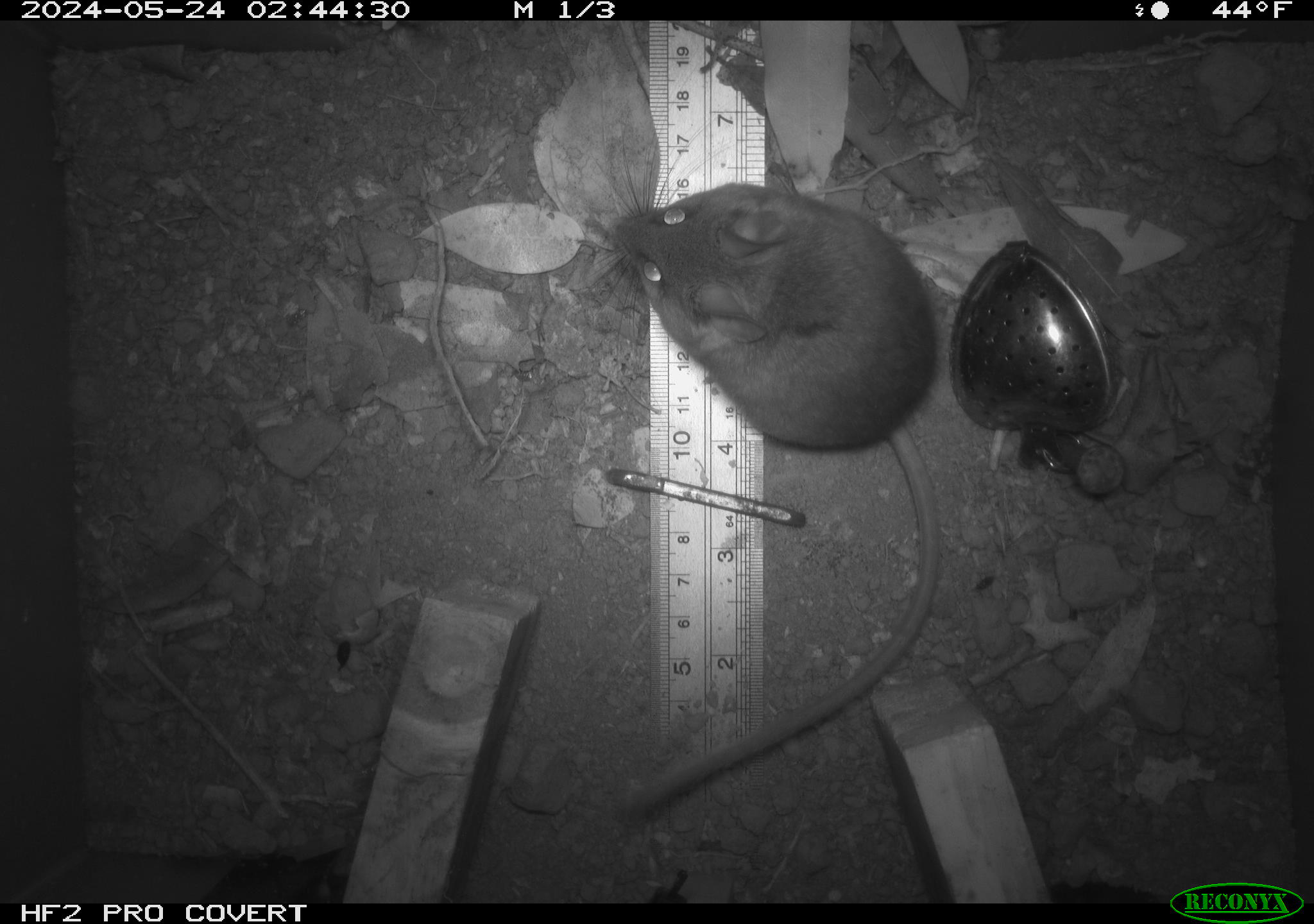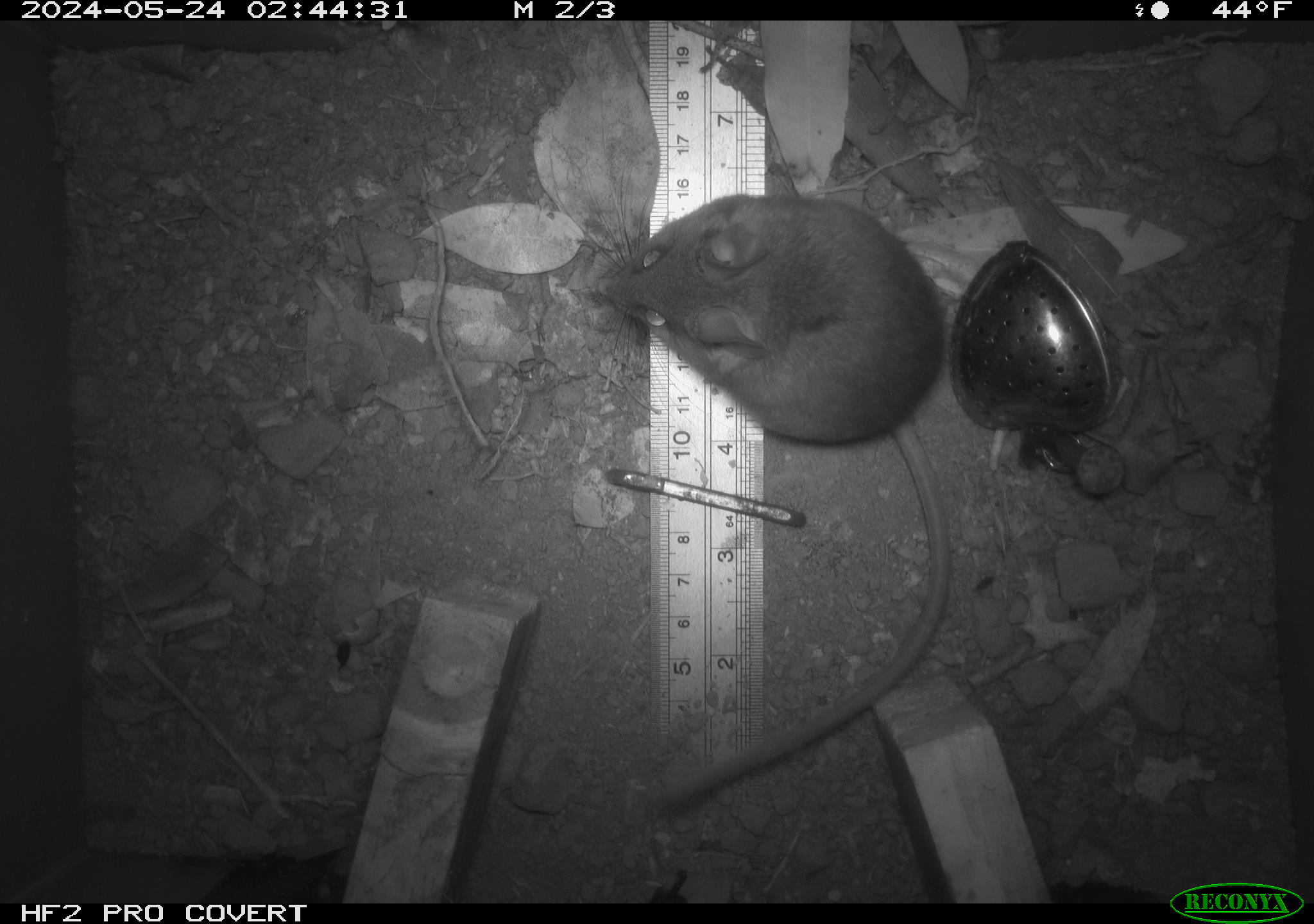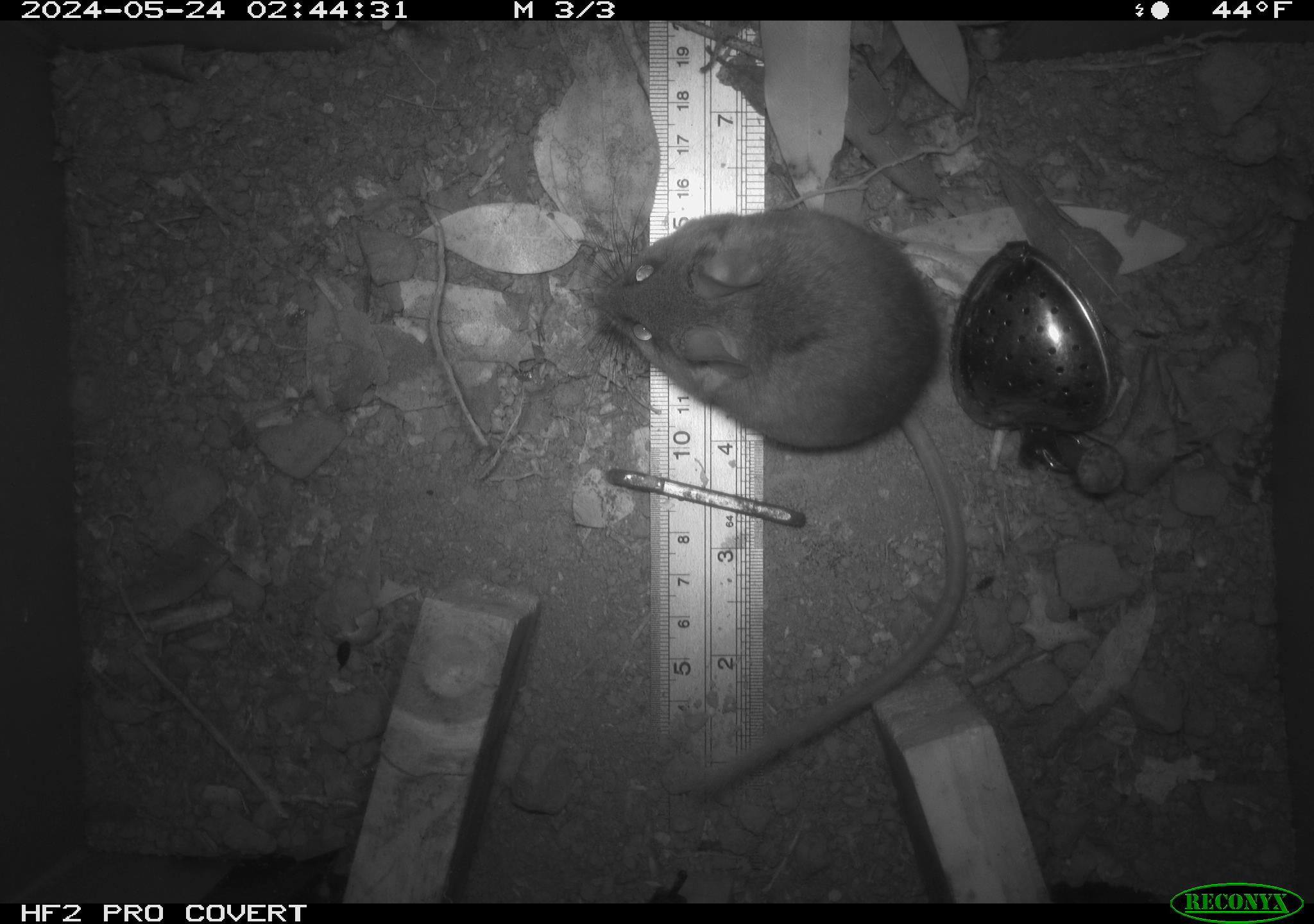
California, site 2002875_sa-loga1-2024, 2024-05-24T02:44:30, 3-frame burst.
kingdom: Animalia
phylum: Chordata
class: Mammalia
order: Rodentia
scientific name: Rodentia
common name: mouse species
Mouse species (Rodentia).